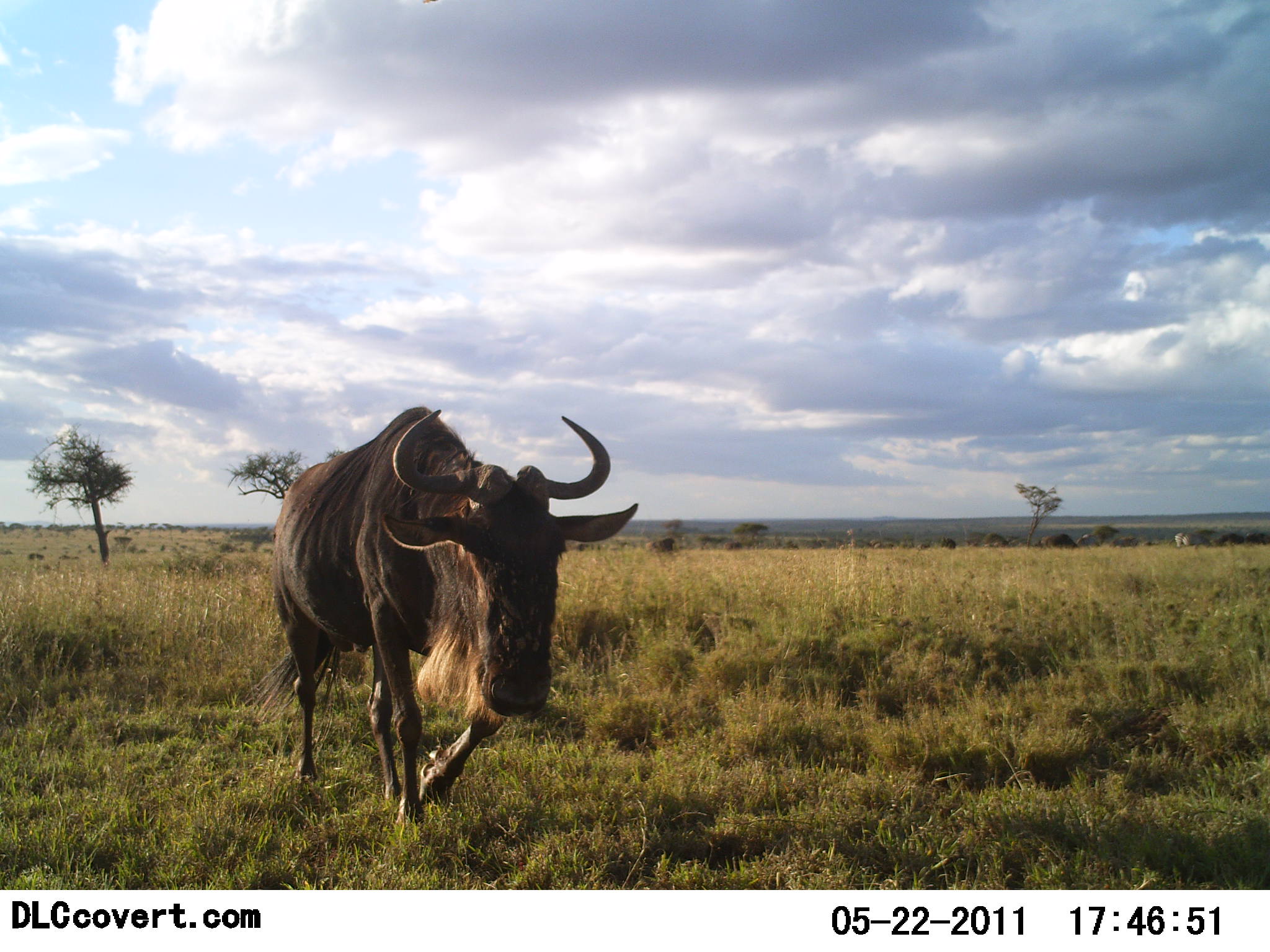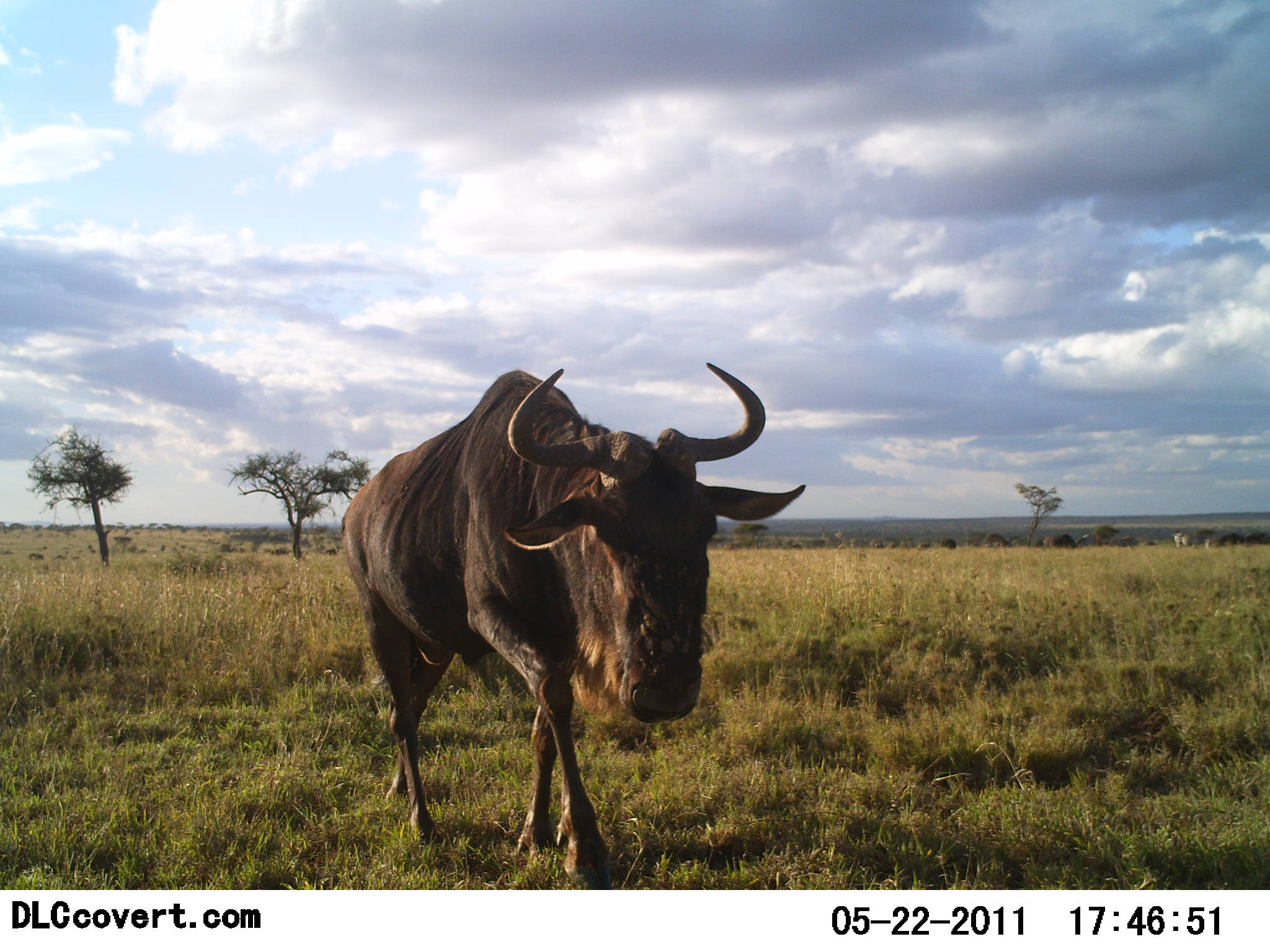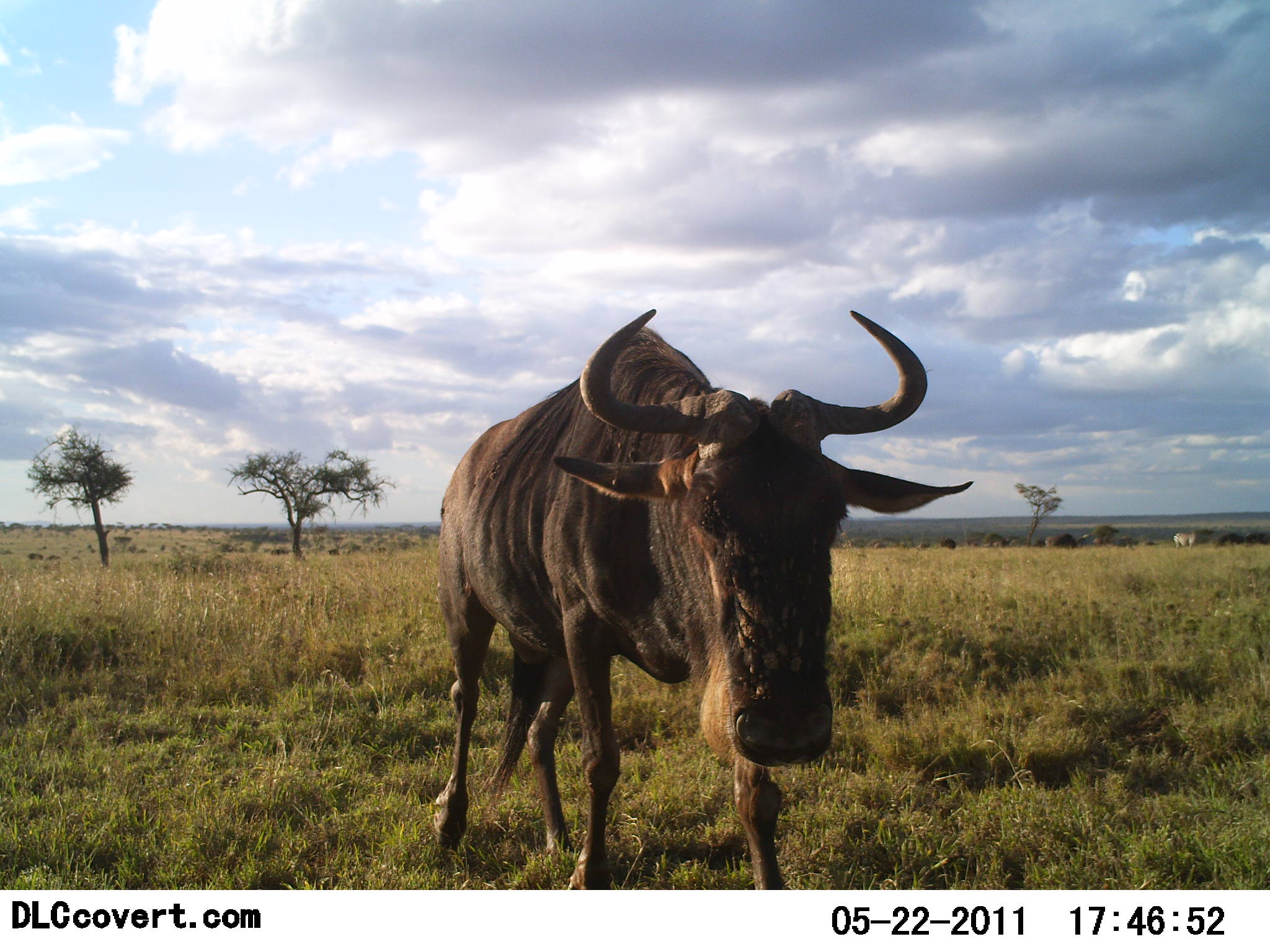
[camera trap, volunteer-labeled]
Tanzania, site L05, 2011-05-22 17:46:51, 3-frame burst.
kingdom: Animalia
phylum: Chordata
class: Mammalia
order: Artiodactyla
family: Bovidae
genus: Connochaetes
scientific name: Connochaetes taurinus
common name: blue wildebeest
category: wildebeest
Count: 1.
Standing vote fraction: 0%.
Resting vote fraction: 0%.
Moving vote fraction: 100%.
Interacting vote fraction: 0%.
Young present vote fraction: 0%.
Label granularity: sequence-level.